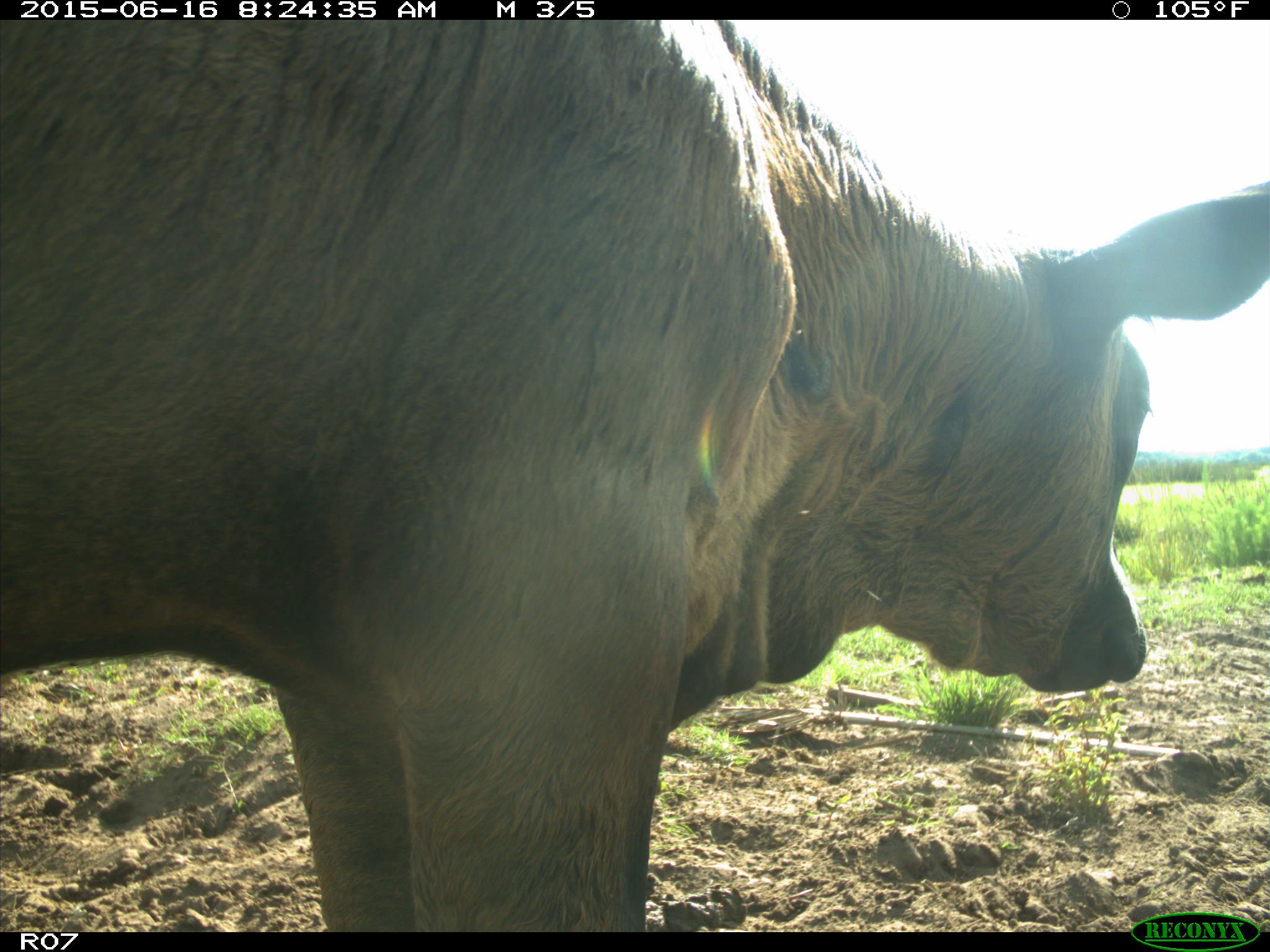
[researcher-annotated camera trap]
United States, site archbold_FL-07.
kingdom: Animalia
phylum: Chordata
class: Mammalia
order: Artiodactyla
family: Bovidae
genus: Bos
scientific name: Bos taurus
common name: domestic cow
Bos taurus (domestic cow).